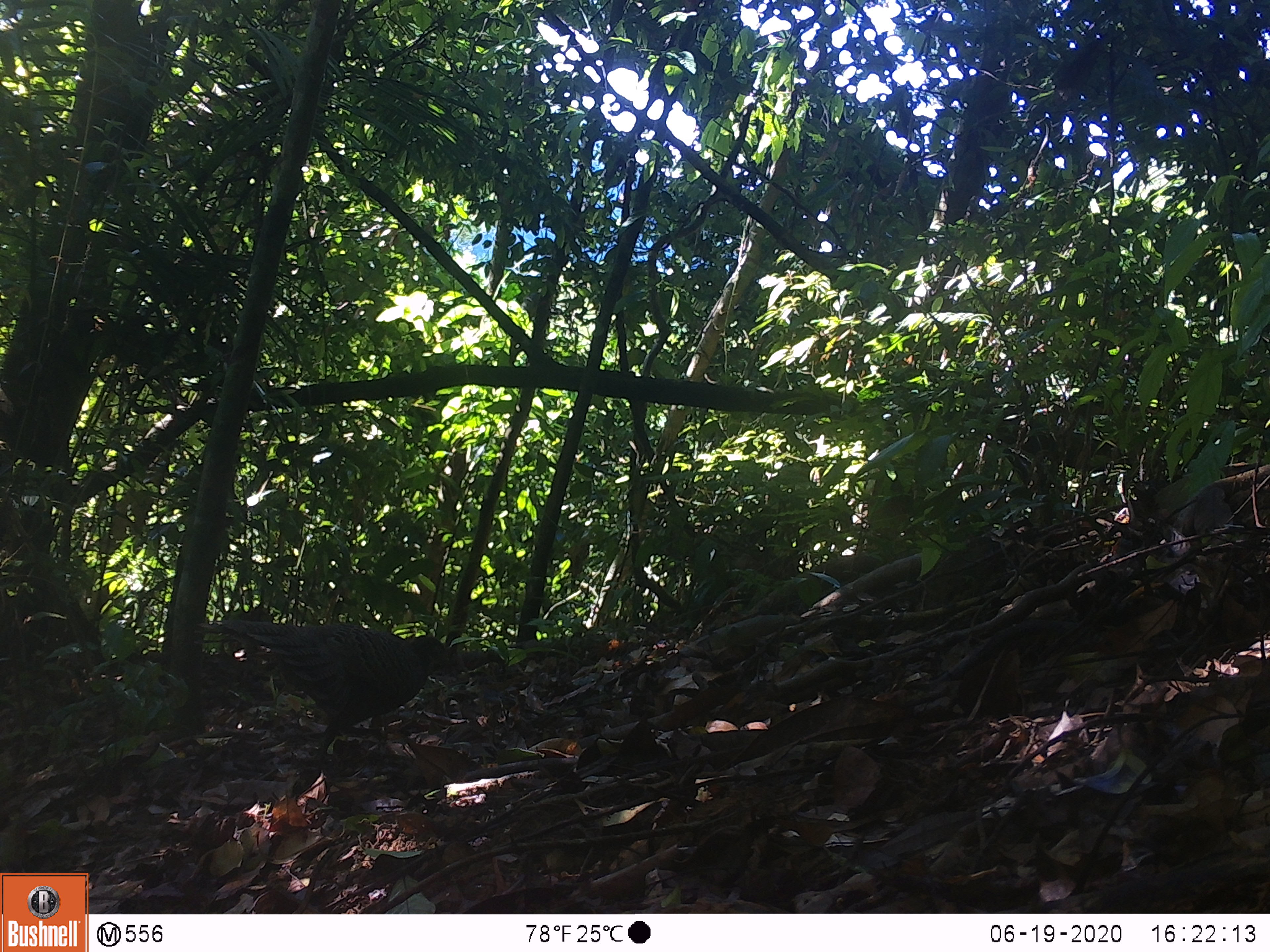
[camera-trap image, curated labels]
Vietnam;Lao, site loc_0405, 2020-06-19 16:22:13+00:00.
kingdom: Animalia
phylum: Chordata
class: Aves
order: Galliformes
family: Phasianidae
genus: Polyplectron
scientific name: Polyplectron bicalcaratum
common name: gray peacock-pheasant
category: grey peacock pheasant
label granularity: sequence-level